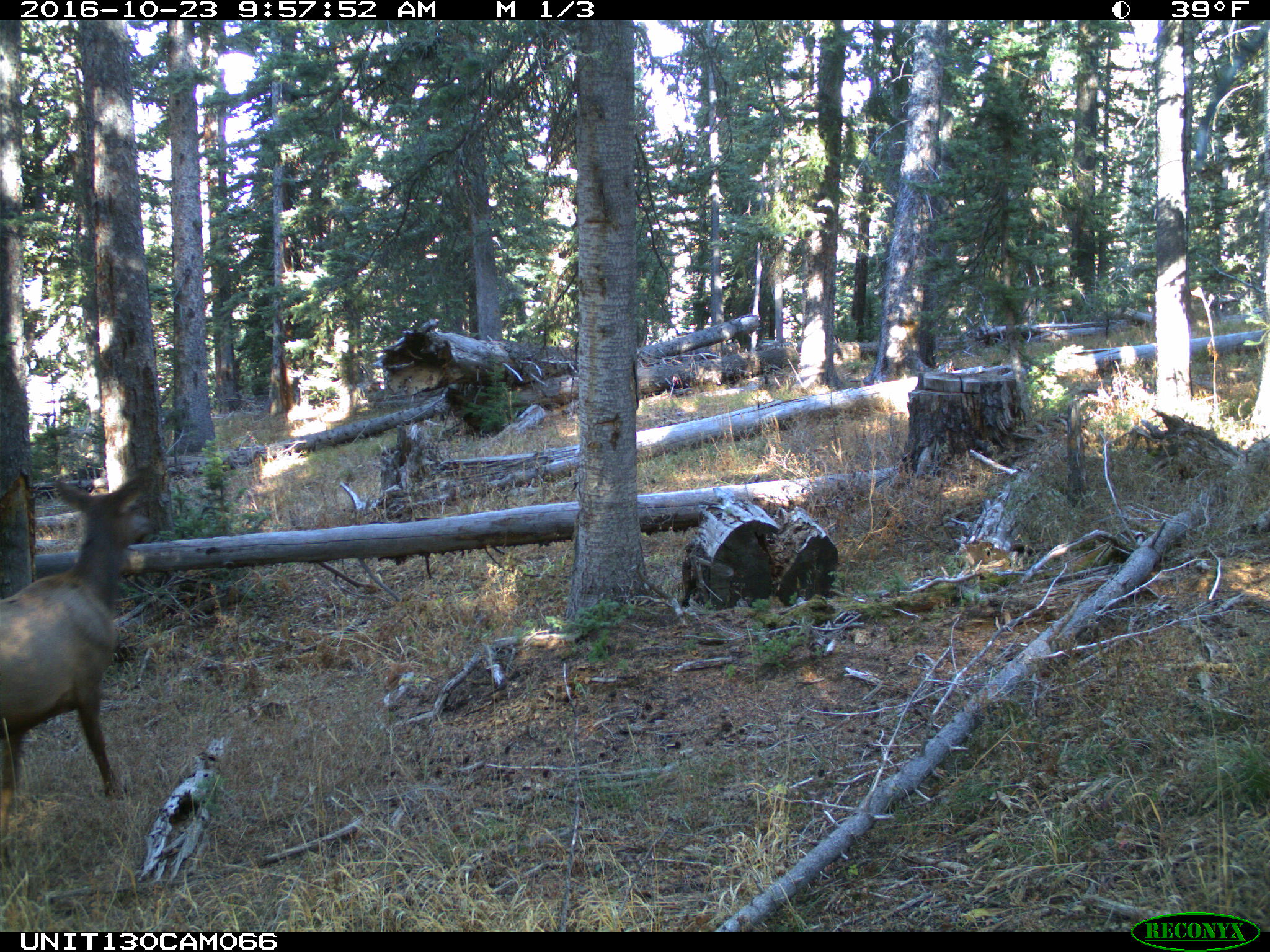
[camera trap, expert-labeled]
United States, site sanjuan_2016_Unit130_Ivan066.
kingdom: Animalia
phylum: Chordata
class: Mammalia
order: Artiodactyla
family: Cervidae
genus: Cervus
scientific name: Cervus elaphus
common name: red deer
Cervus elaphus (red deer).